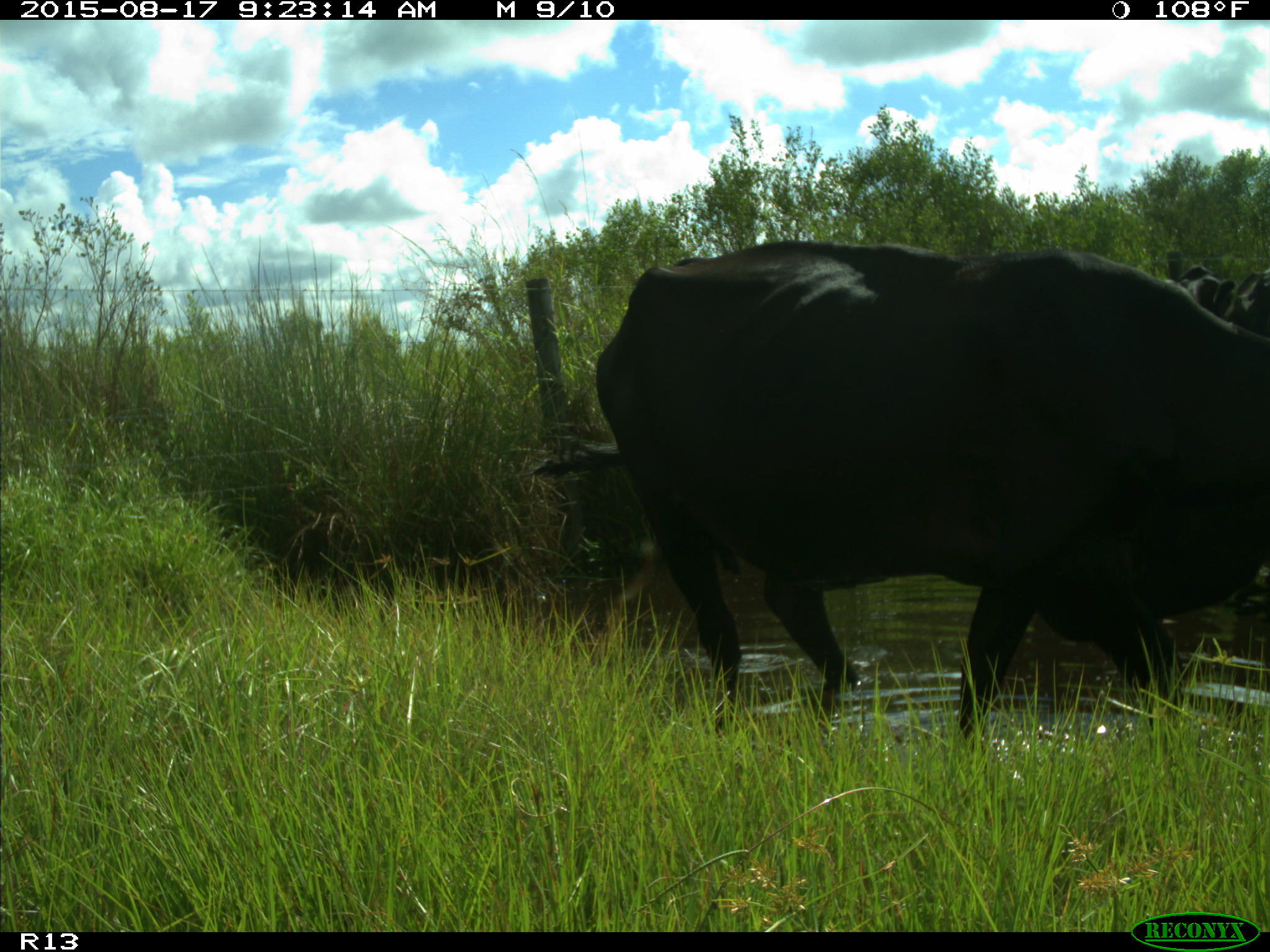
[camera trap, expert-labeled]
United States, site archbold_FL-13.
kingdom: Animalia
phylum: Chordata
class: Mammalia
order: Artiodactyla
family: Bovidae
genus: Bos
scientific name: Bos taurus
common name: domestic cow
Bos taurus (domestic cow).